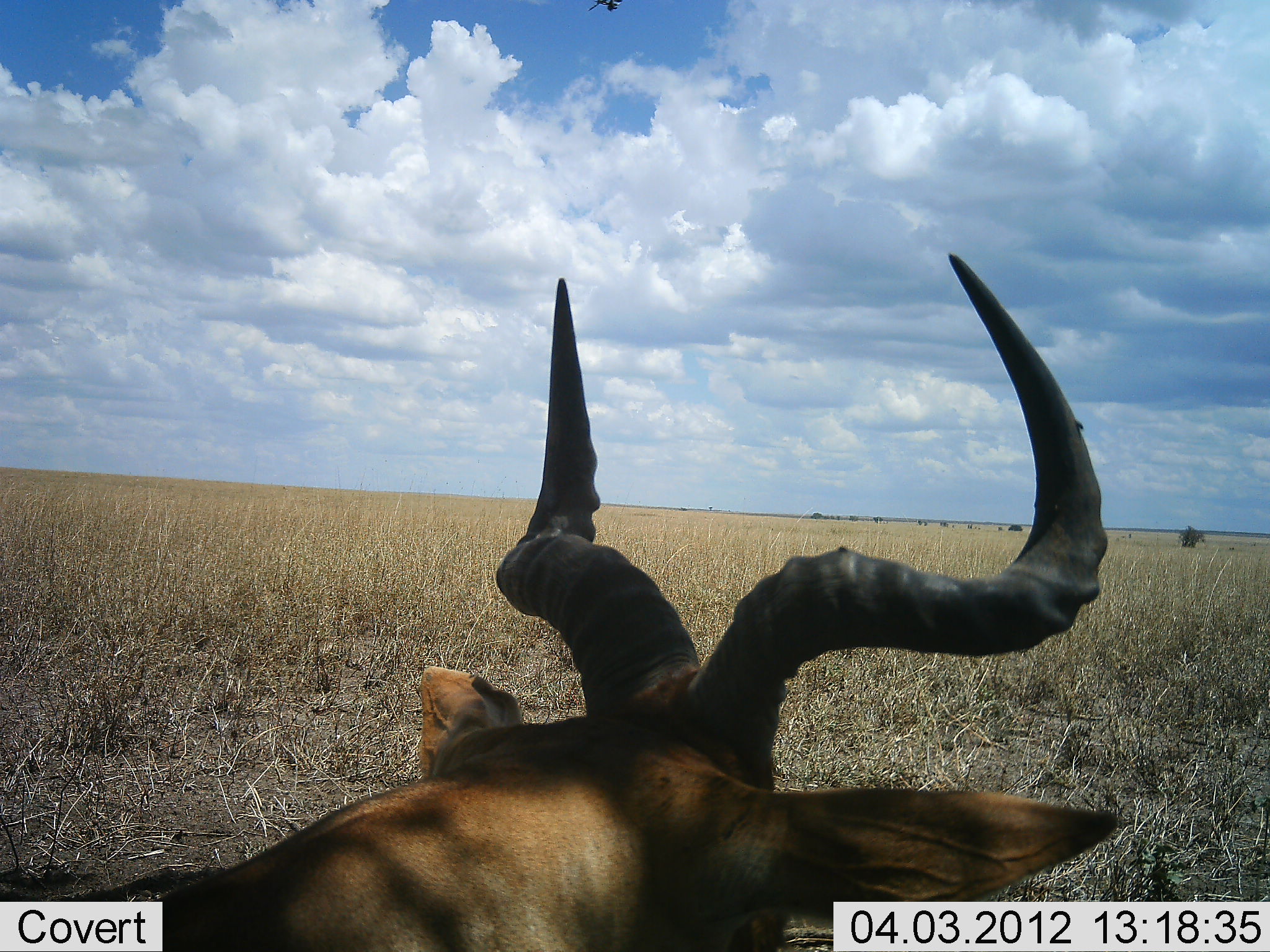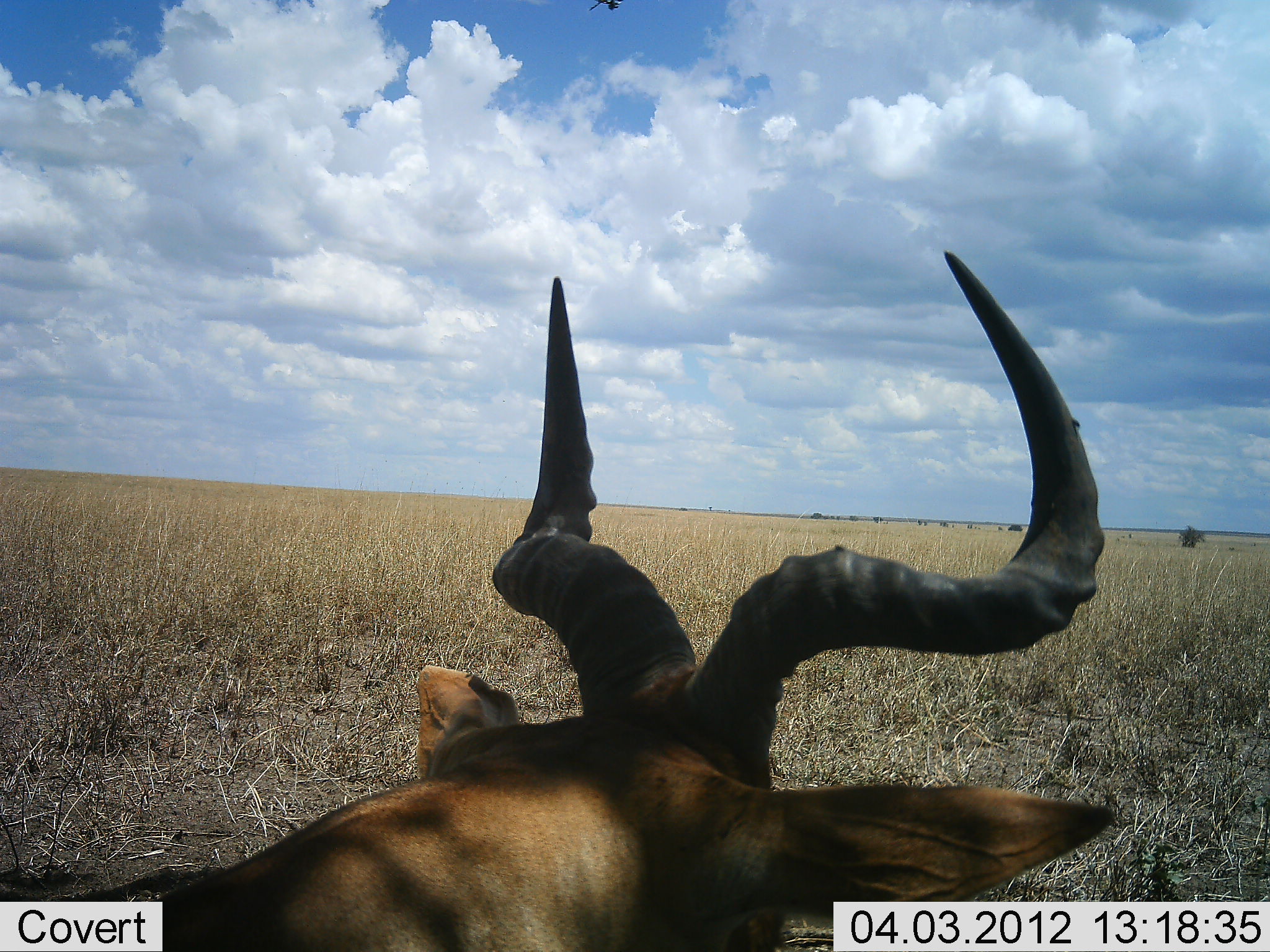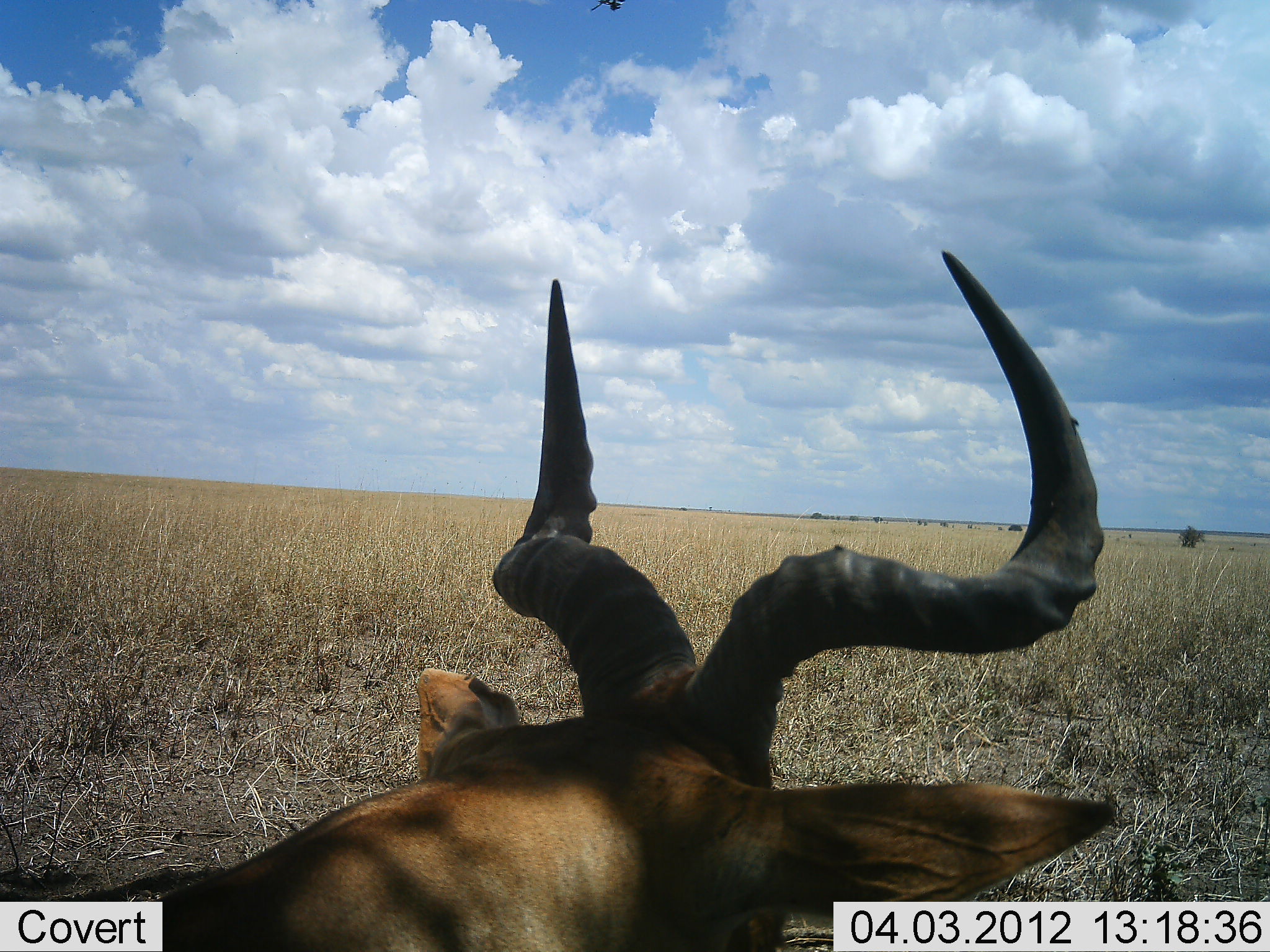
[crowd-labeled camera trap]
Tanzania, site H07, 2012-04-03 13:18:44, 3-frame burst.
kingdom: Animalia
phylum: Chordata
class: Mammalia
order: Artiodactyla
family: Bovidae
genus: Alcelaphus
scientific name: Alcelaphus buselaphus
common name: hartebeest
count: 1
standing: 24%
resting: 76%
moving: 0%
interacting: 0%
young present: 0%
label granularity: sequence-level